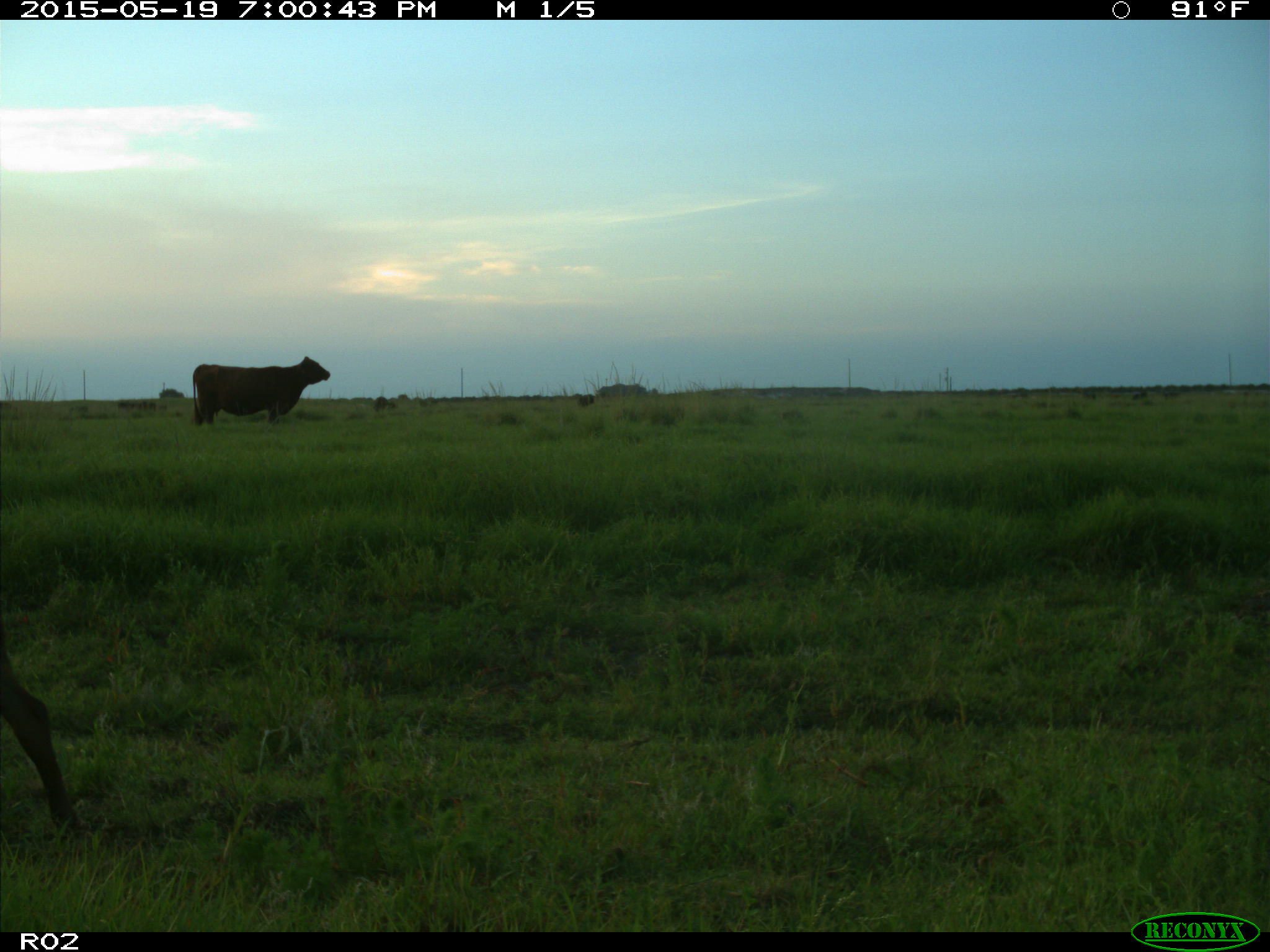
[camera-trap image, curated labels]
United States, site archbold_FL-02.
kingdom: Animalia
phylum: Chordata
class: Mammalia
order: Artiodactyla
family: Bovidae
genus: Bos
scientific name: Bos taurus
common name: domestic cow